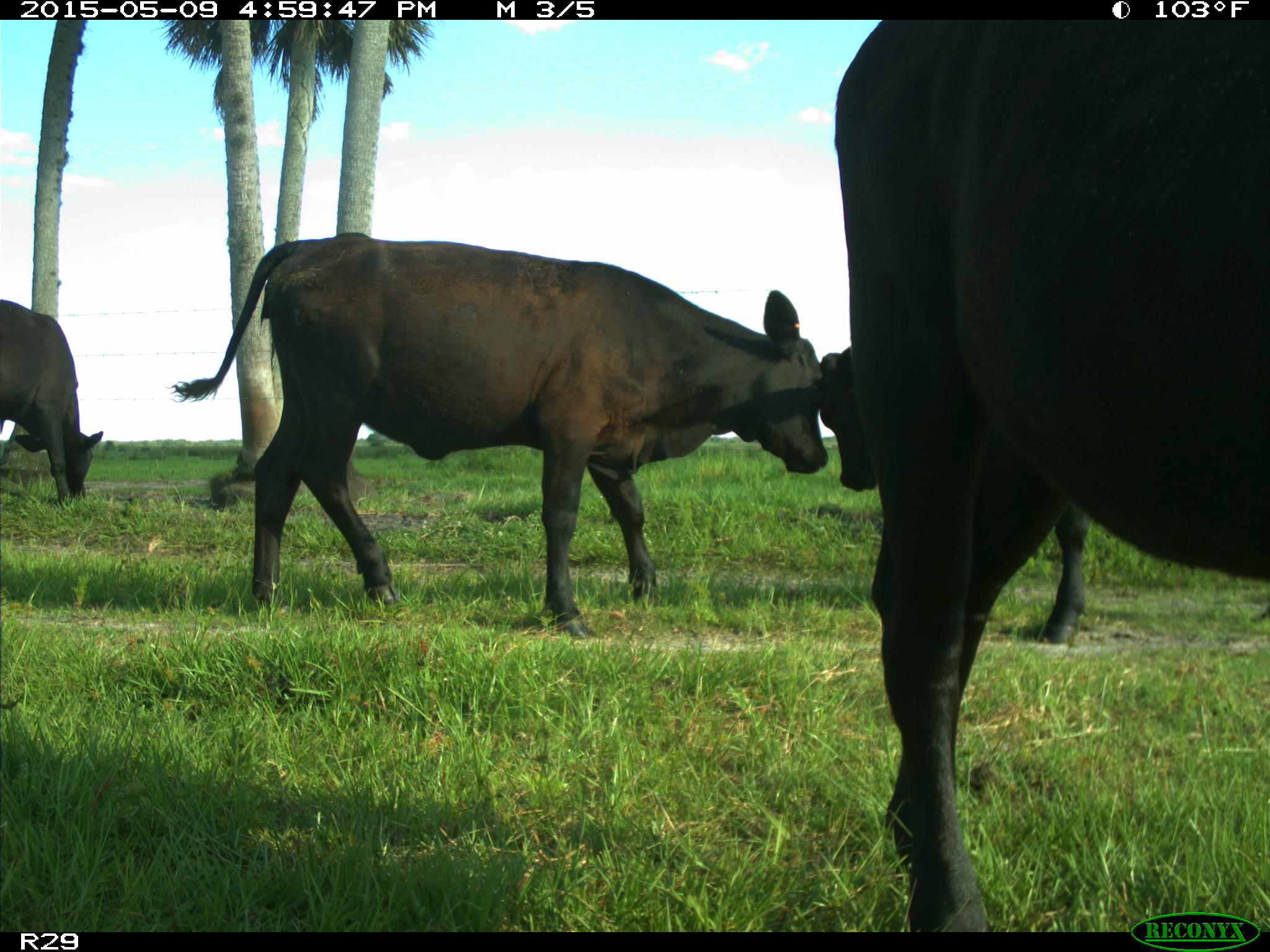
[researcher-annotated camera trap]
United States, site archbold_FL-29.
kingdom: Animalia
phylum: Chordata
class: Mammalia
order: Artiodactyla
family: Bovidae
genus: Bos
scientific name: Bos taurus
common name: domestic cow